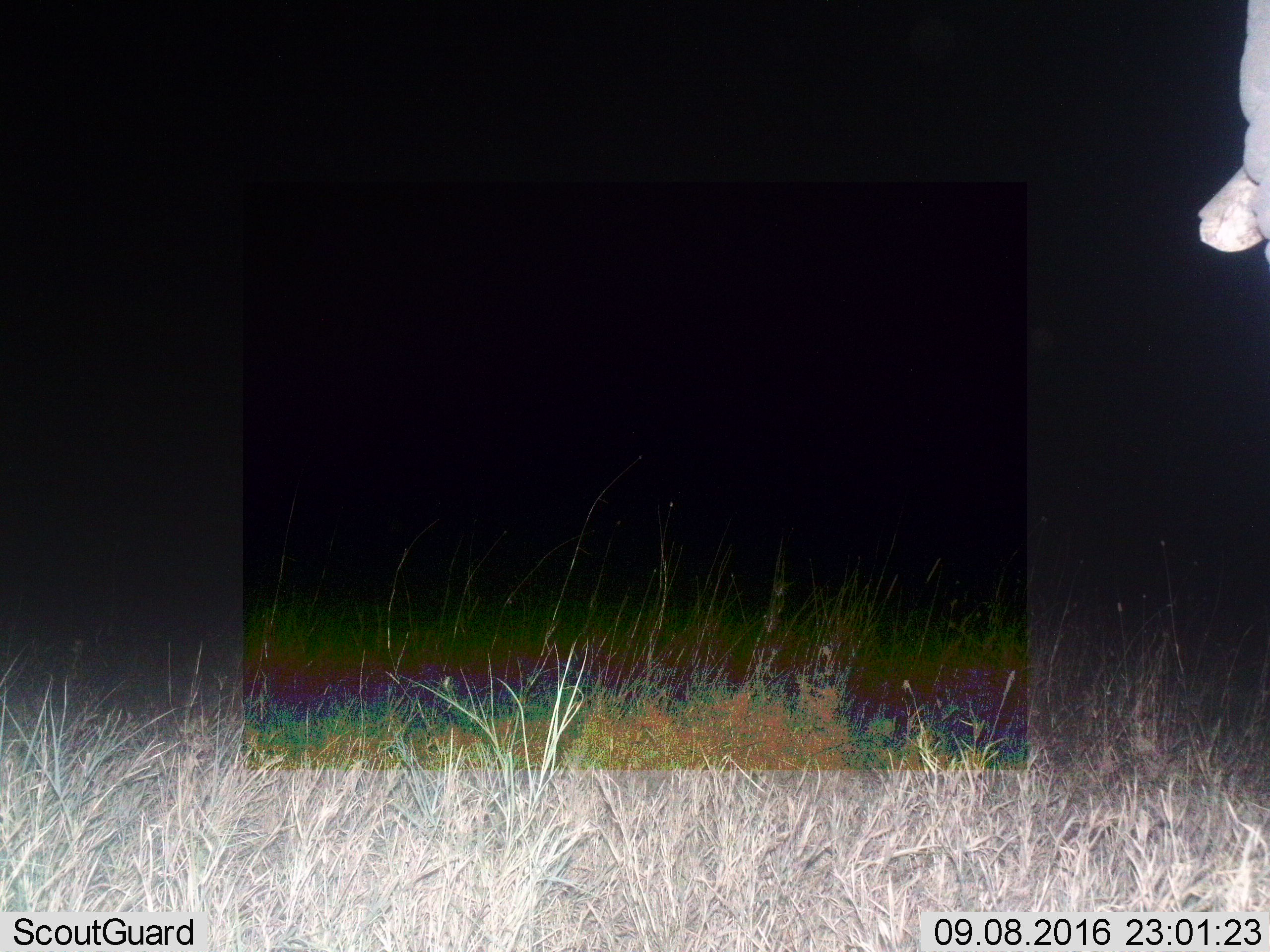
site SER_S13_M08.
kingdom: Animalia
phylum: Chordata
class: Mammalia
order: Proboscidea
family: Elephantidae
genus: Loxodonta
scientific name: Loxodonta africana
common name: african bush elephant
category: elephant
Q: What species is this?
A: Elephant (african bush elephant) (Loxodonta africana).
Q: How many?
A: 1.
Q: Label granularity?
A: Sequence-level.